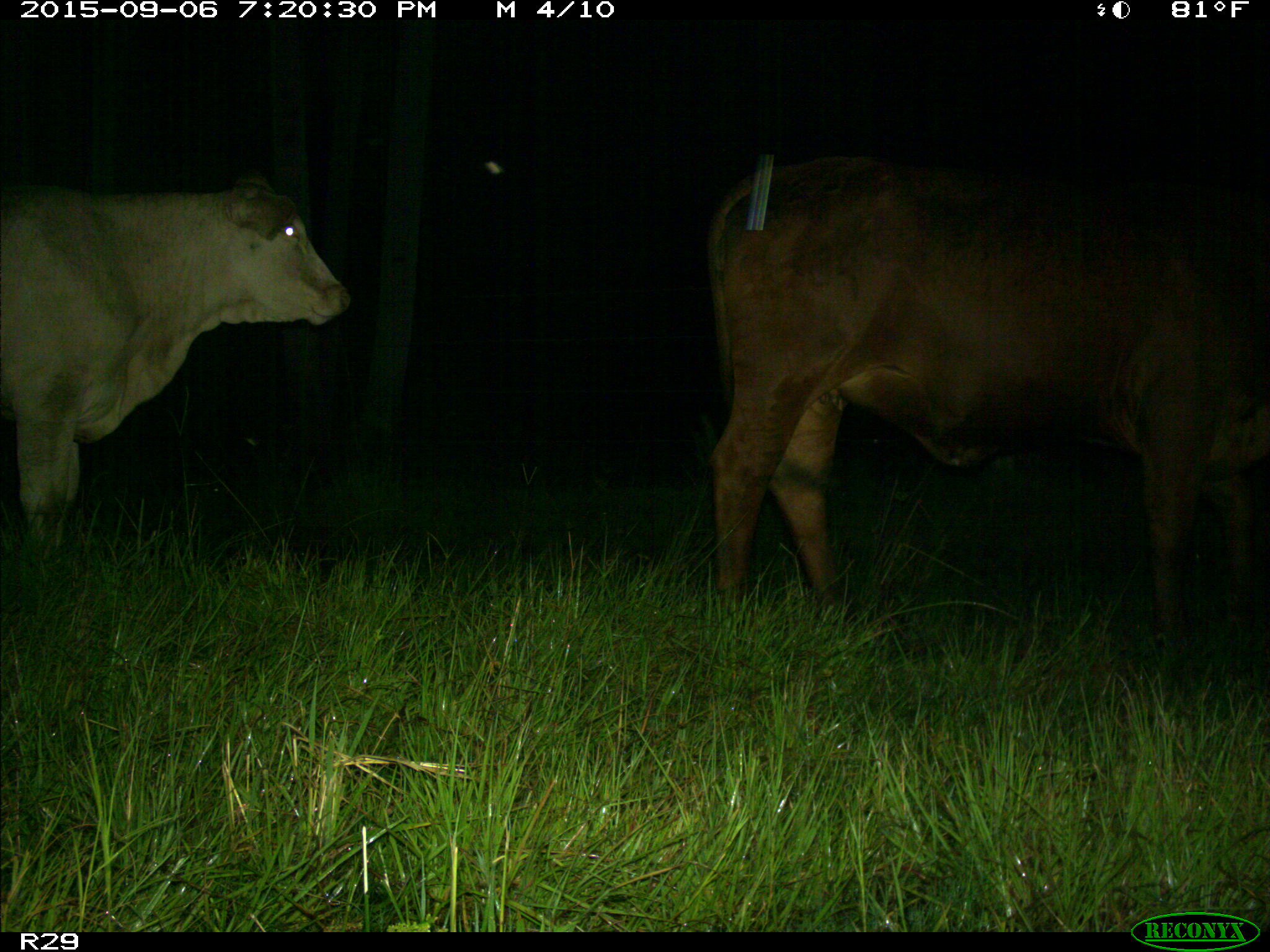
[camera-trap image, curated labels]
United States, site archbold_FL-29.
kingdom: Animalia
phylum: Chordata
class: Mammalia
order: Artiodactyla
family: Bovidae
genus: Bos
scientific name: Bos taurus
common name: domestic cow